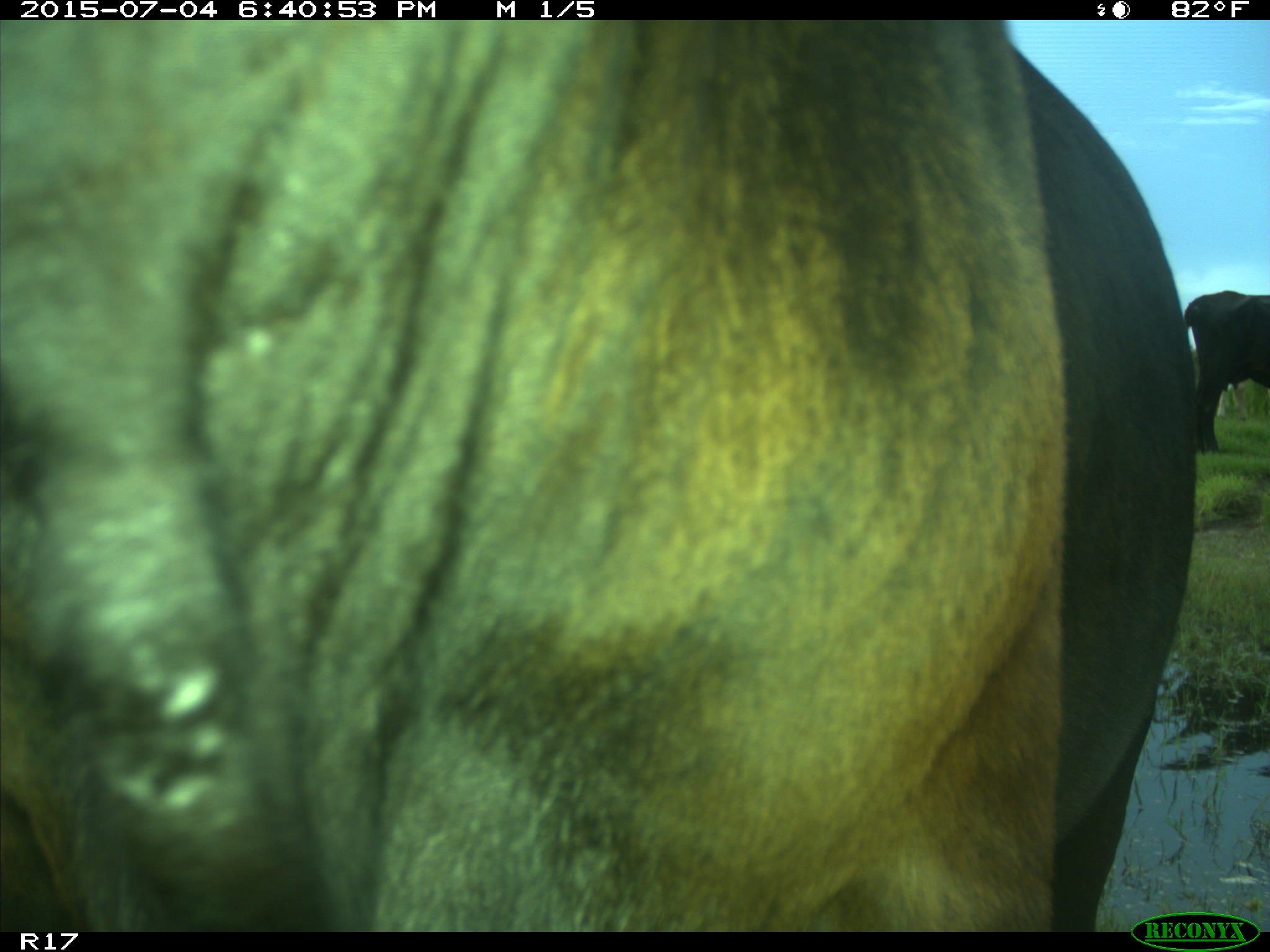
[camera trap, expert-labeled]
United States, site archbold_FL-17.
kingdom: Animalia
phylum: Chordata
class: Mammalia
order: Artiodactyla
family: Bovidae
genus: Bos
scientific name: Bos taurus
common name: domestic cow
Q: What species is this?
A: Bos taurus (domestic cow).